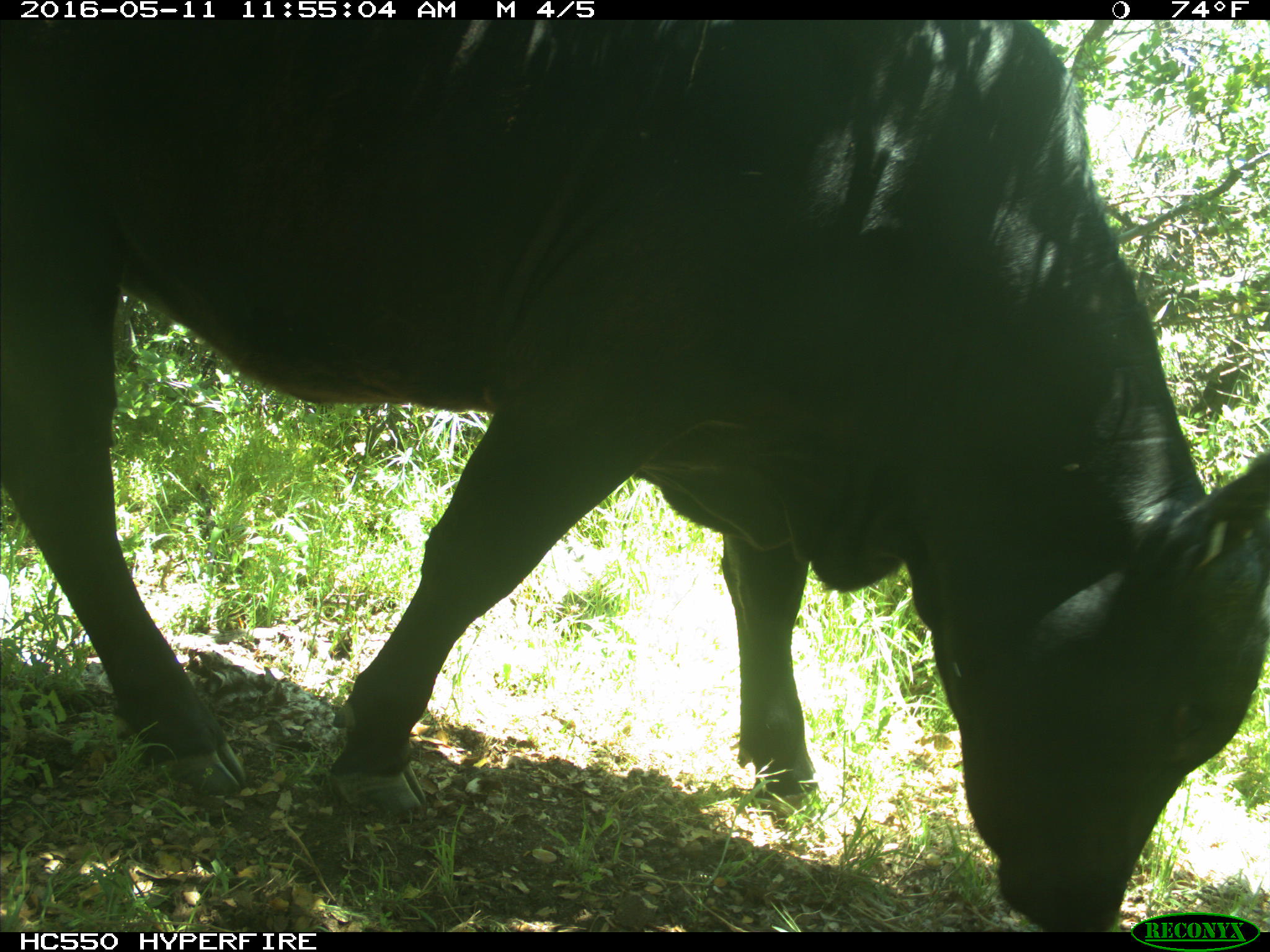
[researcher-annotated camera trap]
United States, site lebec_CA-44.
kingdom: Animalia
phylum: Chordata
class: Mammalia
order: Artiodactyla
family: Bovidae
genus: Bos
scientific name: Bos taurus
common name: domestic cow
Bos taurus (domestic cow).